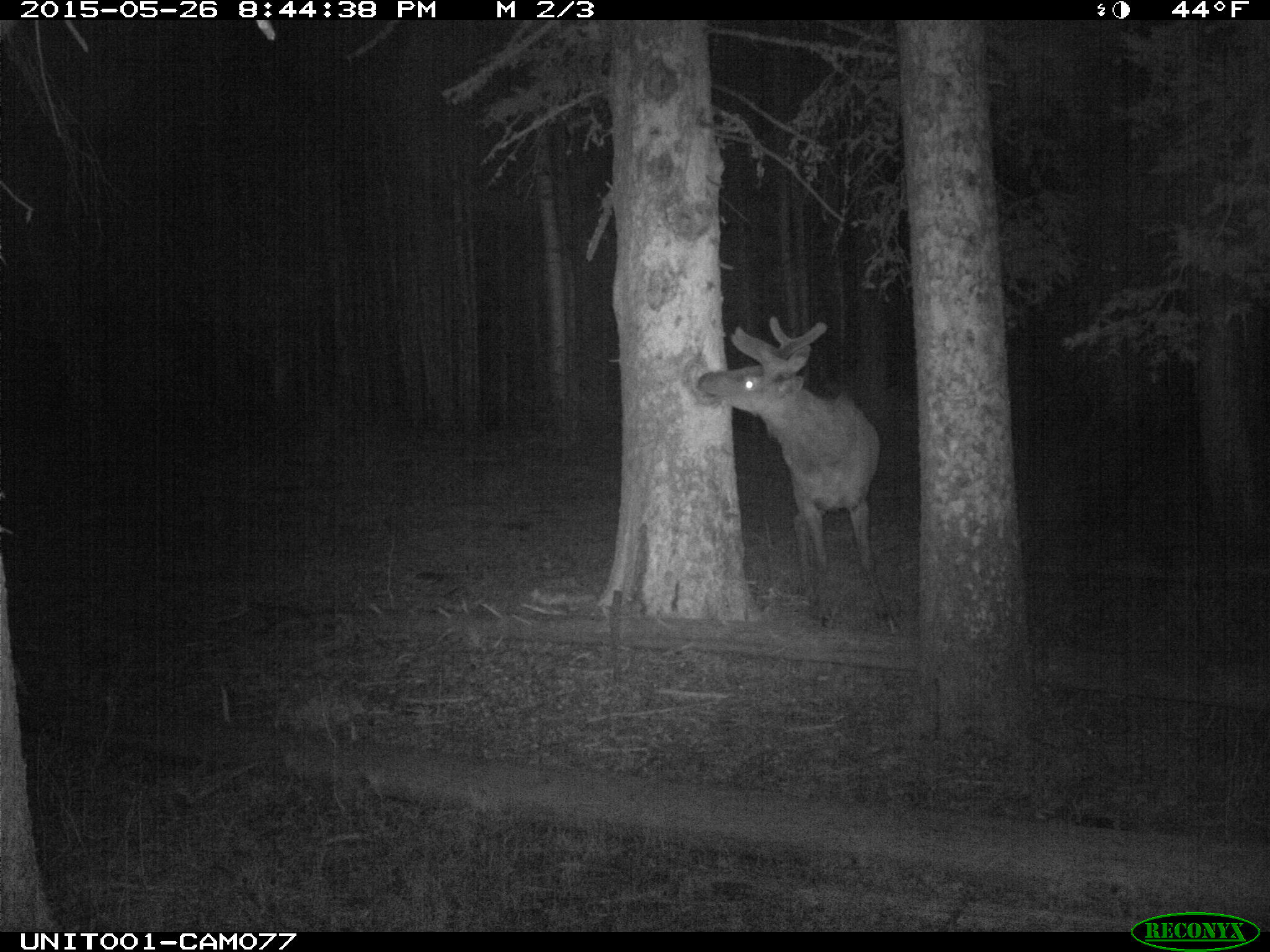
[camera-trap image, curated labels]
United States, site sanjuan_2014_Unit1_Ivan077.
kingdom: Animalia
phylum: Chordata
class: Mammalia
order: Artiodactyla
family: Cervidae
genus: Cervus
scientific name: Cervus elaphus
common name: red deer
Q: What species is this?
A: Cervus elaphus (red deer).